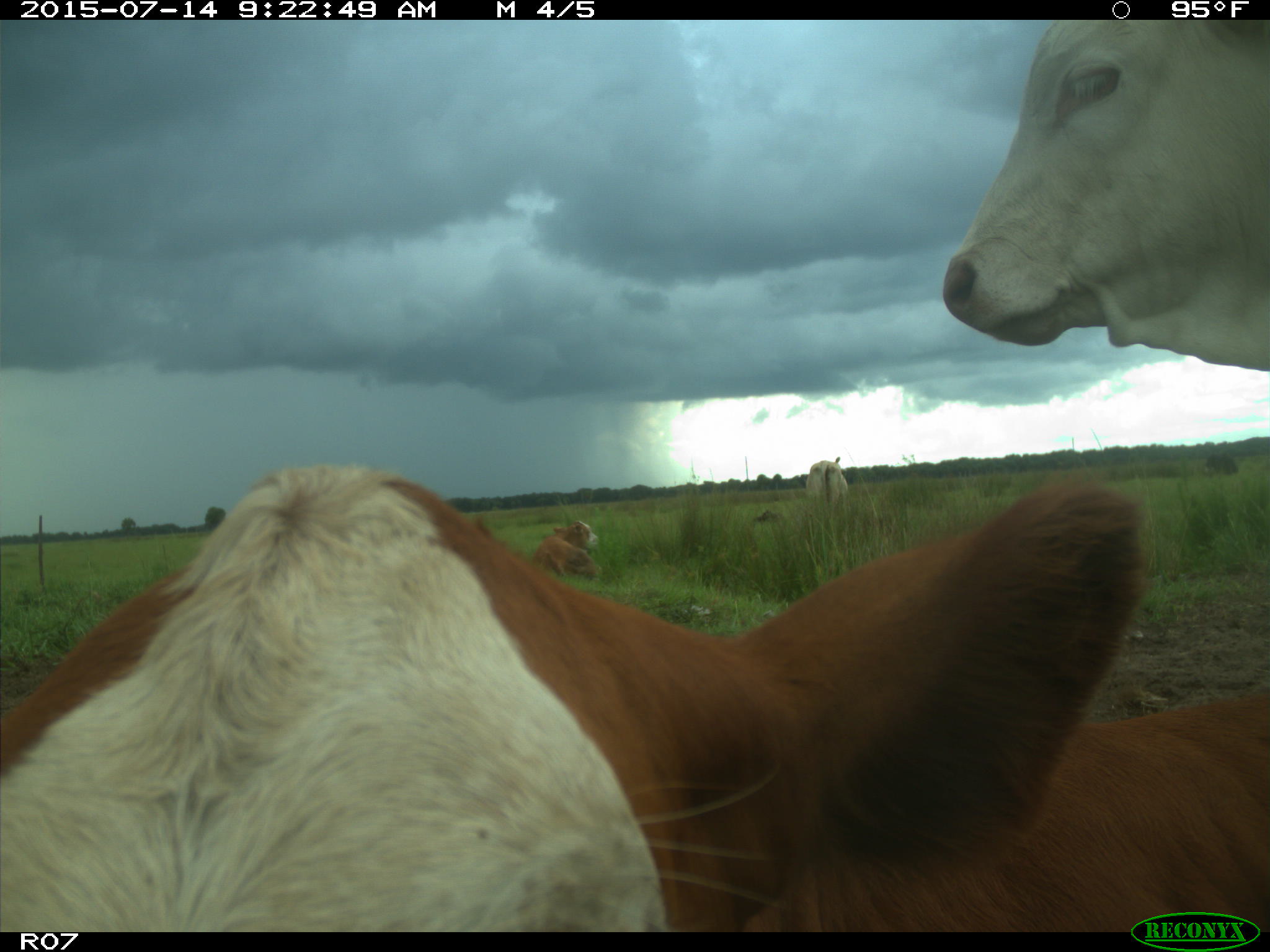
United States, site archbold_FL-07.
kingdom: Animalia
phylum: Chordata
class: Mammalia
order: Artiodactyla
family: Bovidae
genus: Bos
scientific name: Bos taurus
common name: domestic cow